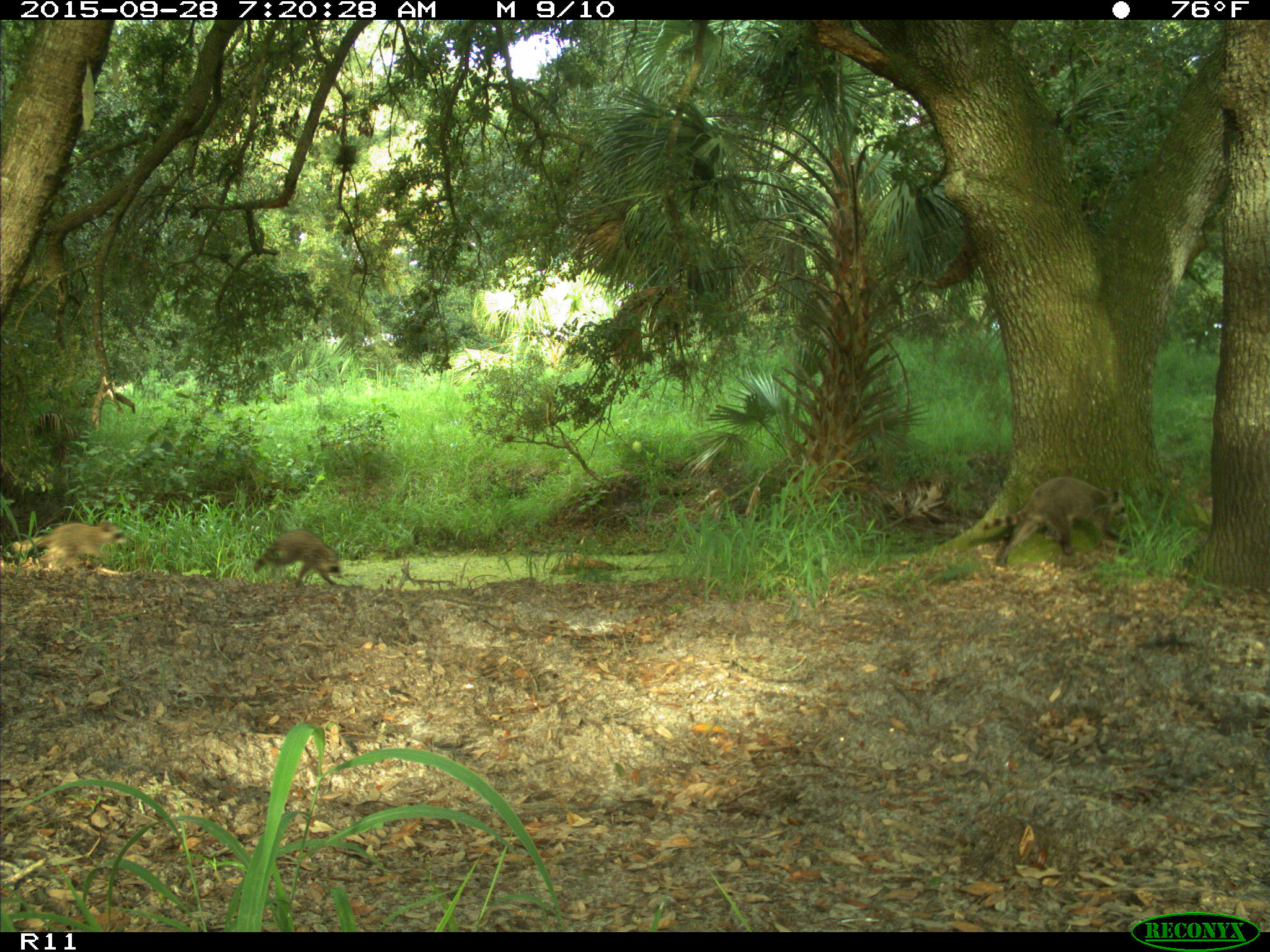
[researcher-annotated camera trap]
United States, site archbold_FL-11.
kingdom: Animalia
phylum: Chordata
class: Mammalia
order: Carnivora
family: Procyonidae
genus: Procyon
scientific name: Procyon lotor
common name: common raccoon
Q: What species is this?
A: Procyon lotor (common raccoon).